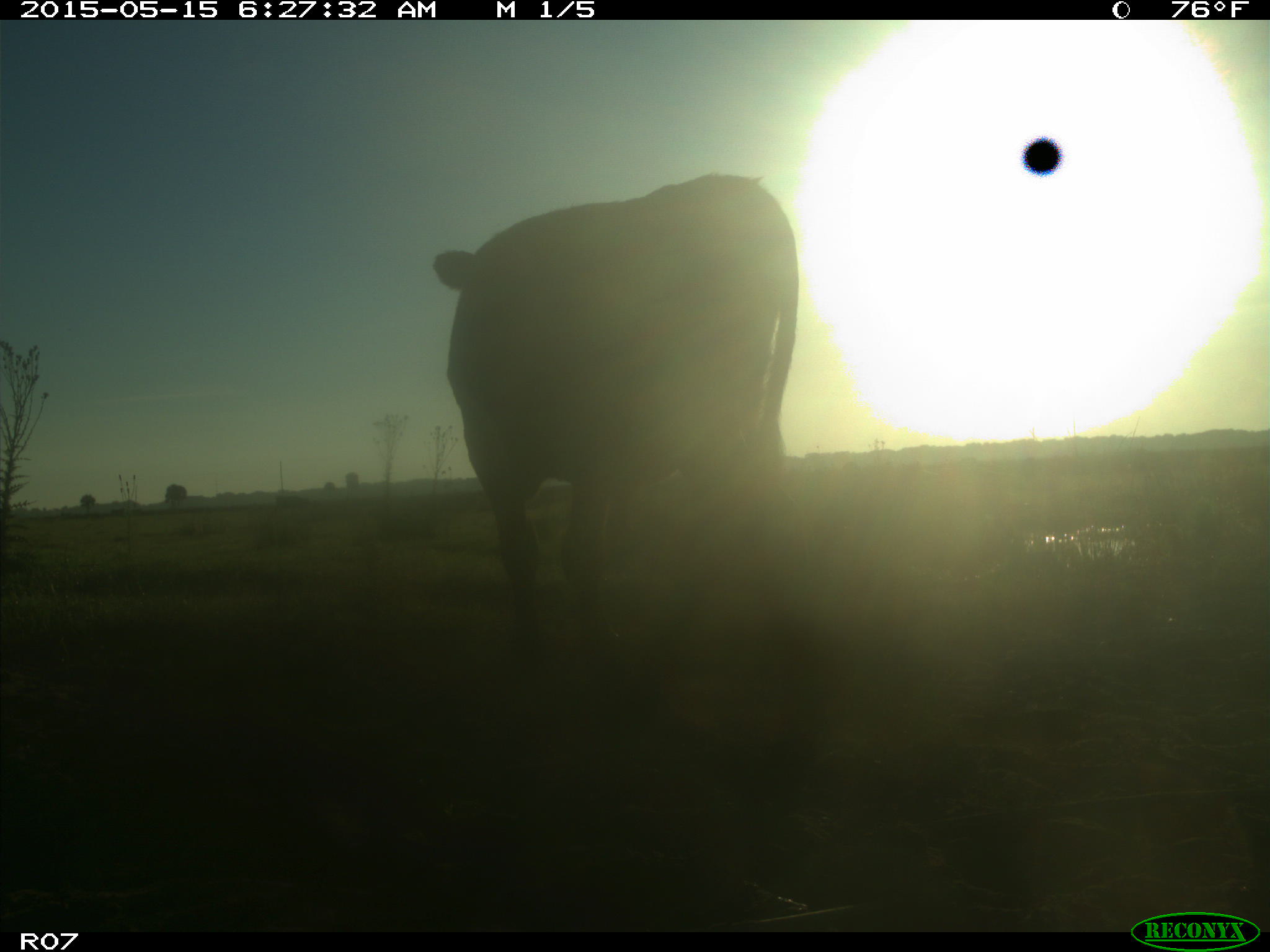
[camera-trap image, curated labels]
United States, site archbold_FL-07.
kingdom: Animalia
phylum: Chordata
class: Mammalia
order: Artiodactyla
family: Bovidae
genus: Bos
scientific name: Bos taurus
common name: domestic cow